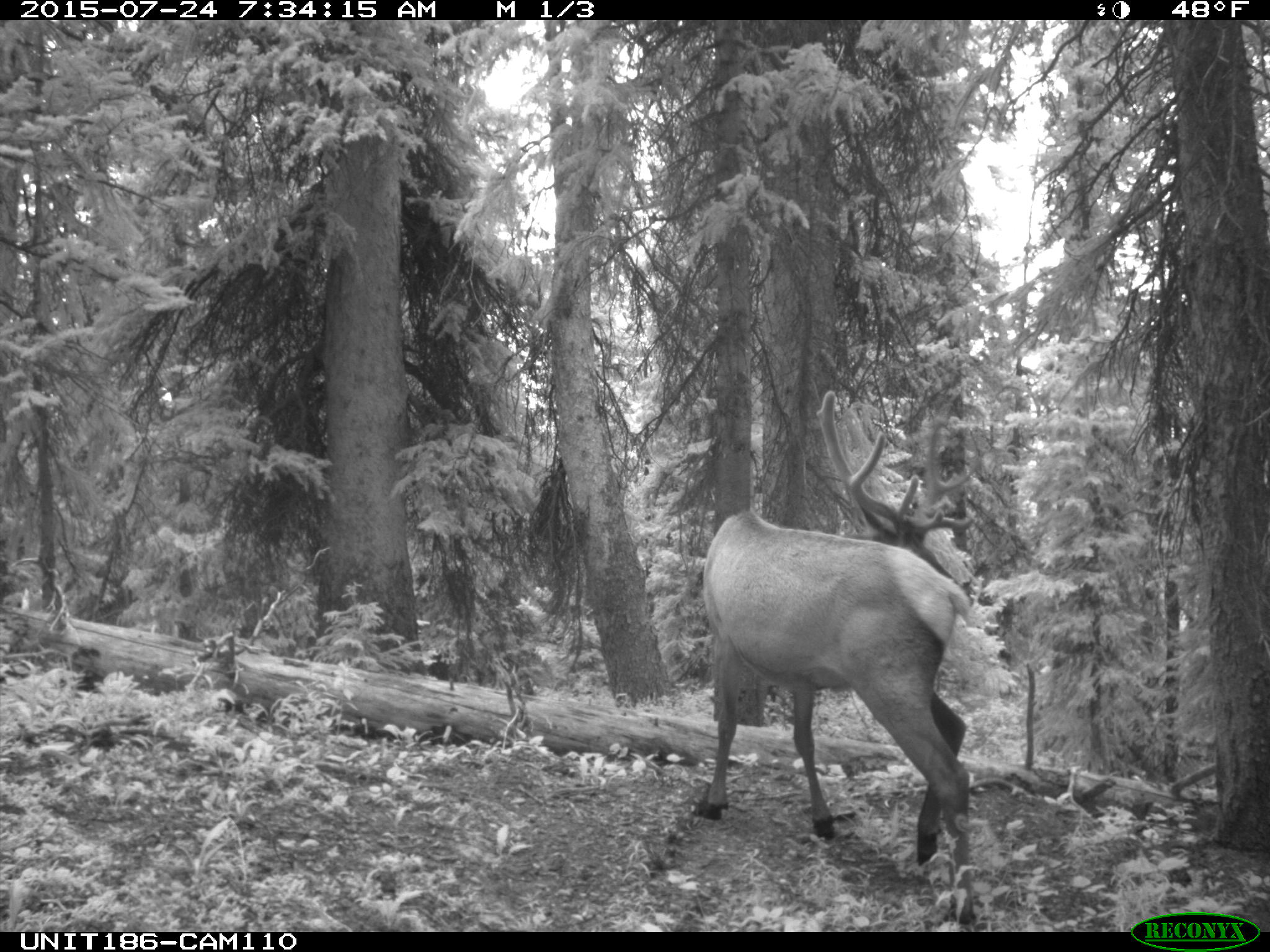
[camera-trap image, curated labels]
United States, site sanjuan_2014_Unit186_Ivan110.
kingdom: Animalia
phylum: Chordata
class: Mammalia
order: Artiodactyla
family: Cervidae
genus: Cervus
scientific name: Cervus elaphus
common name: red deer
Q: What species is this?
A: Cervus elaphus (red deer).